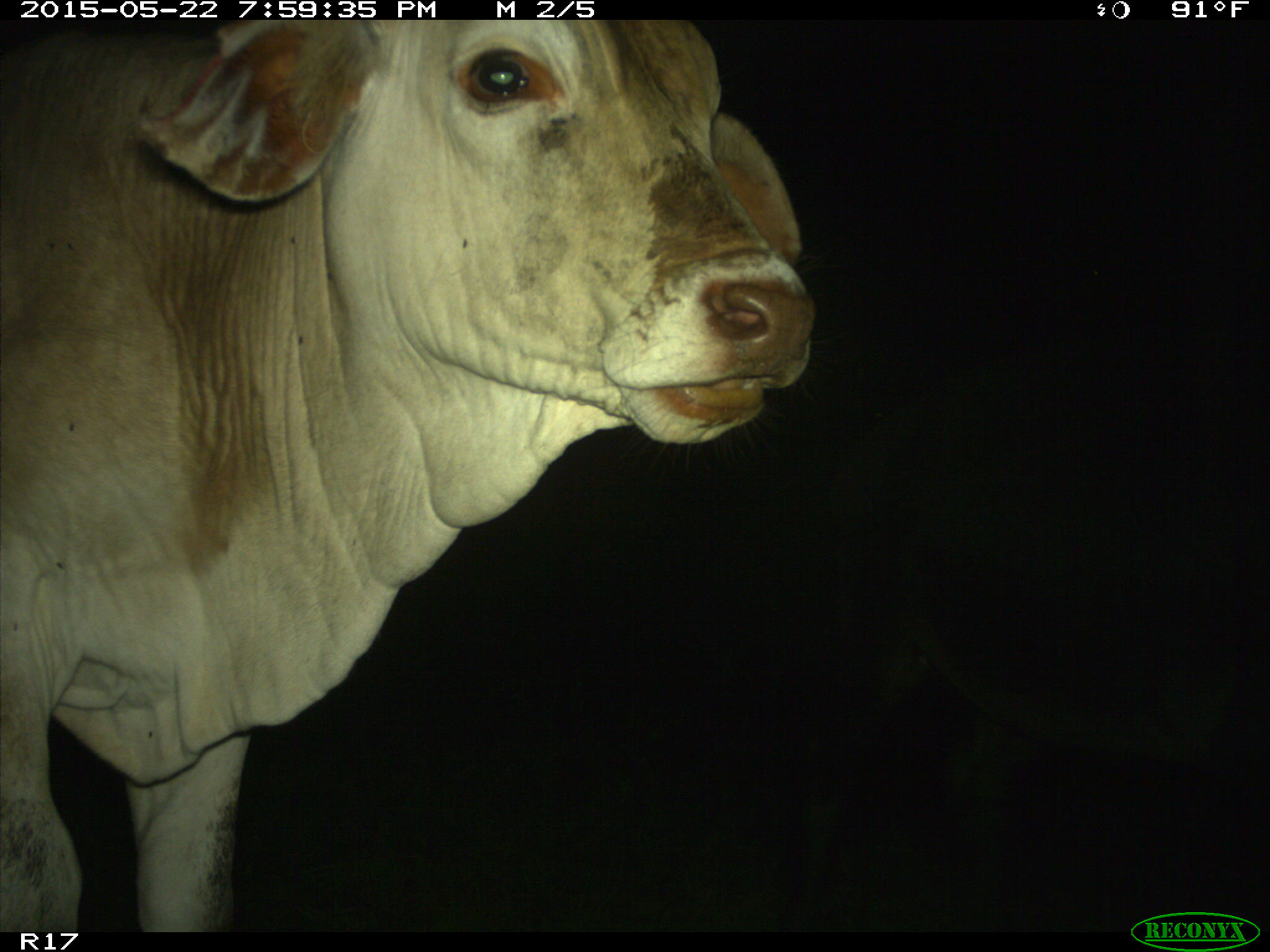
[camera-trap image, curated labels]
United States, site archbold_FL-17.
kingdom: Animalia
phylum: Chordata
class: Mammalia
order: Artiodactyla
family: Bovidae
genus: Bos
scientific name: Bos taurus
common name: domestic cow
Bos taurus (domestic cow).